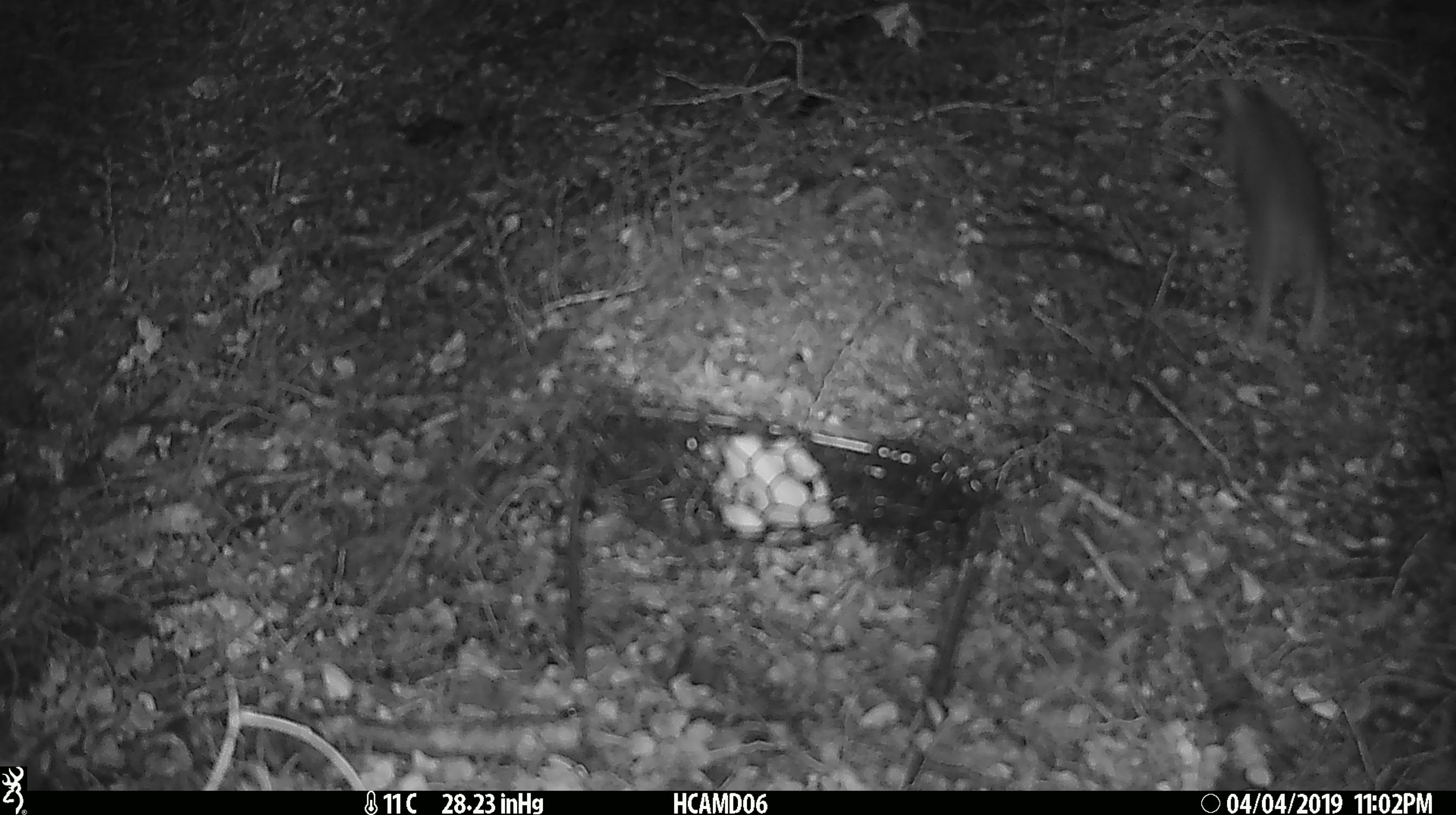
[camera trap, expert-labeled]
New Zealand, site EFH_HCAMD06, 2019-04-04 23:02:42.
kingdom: Animalia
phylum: Chordata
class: Mammalia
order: Rodentia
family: Muridae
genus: Rattus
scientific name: Rattus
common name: rat